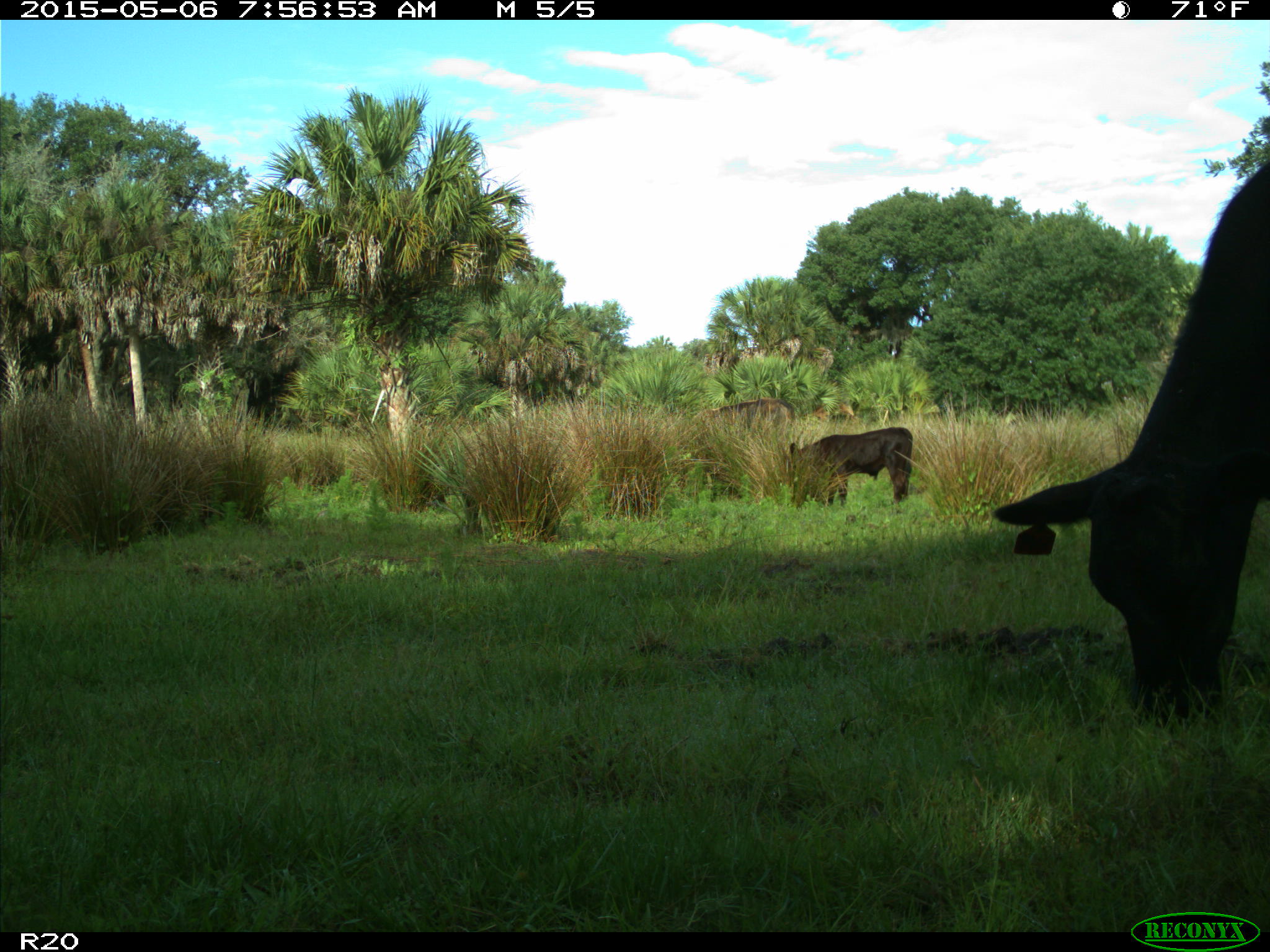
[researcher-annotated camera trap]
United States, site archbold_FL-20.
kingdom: Animalia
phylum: Chordata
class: Mammalia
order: Artiodactyla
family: Bovidae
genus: Bos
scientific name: Bos taurus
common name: domestic cow